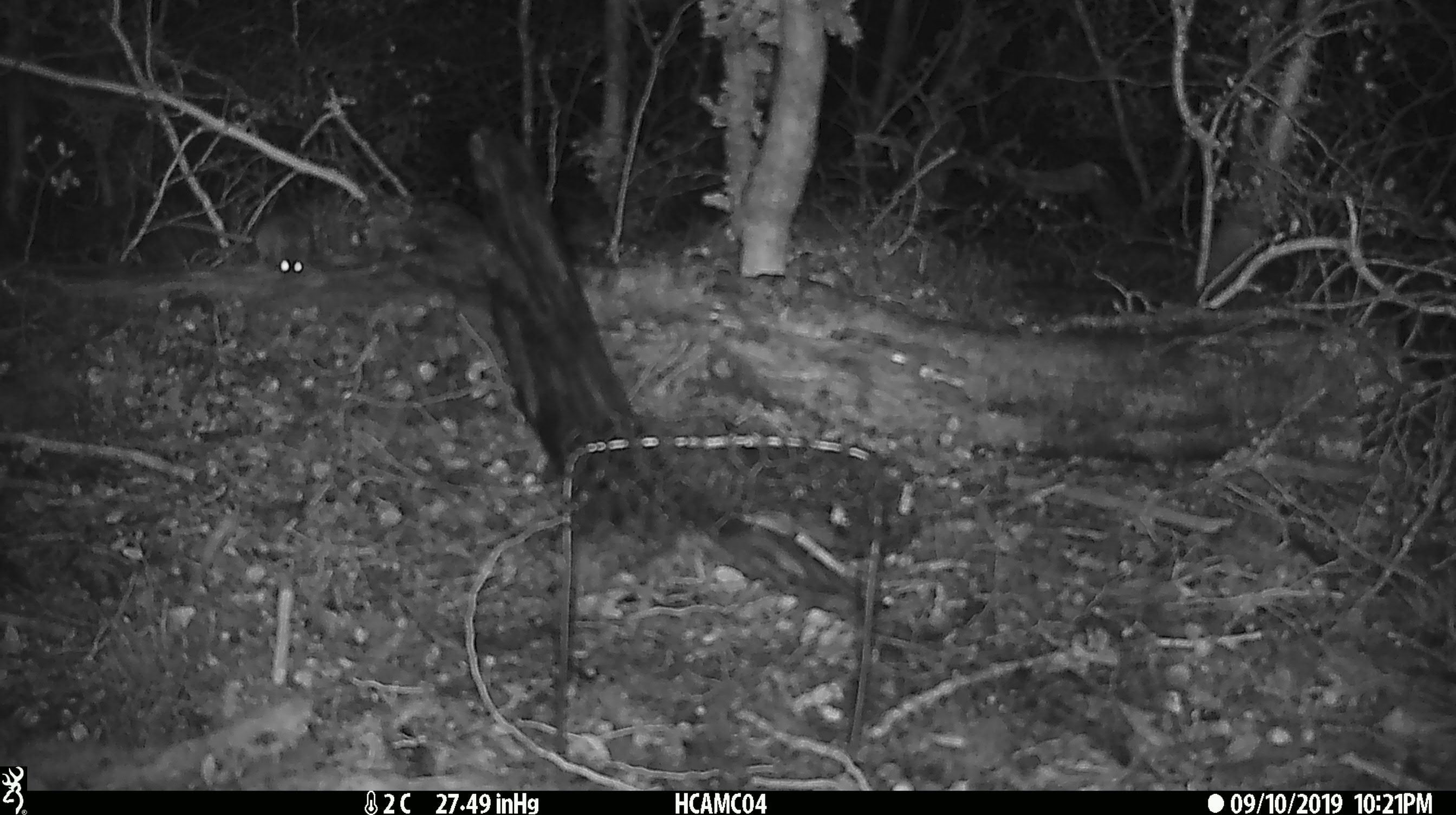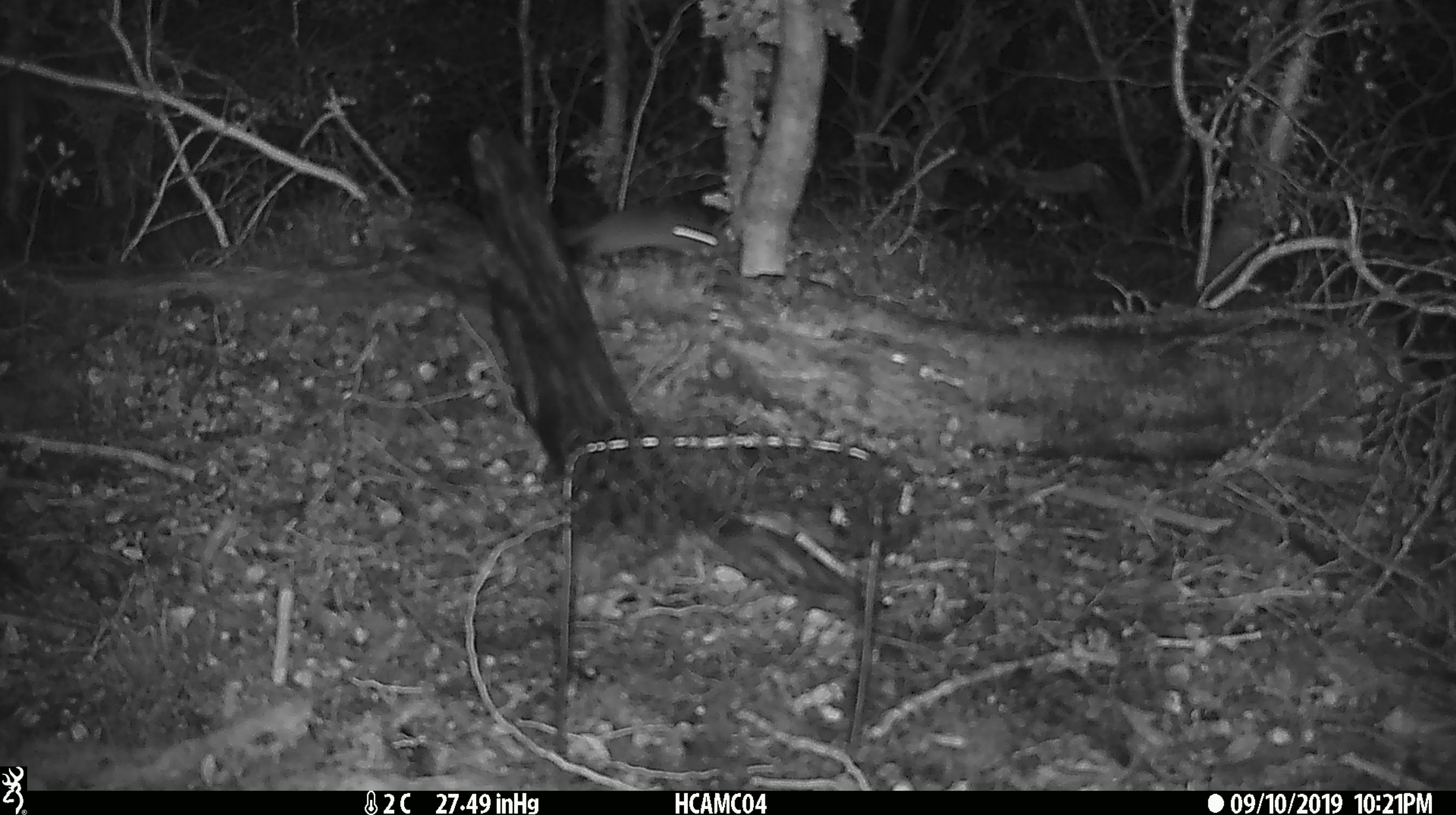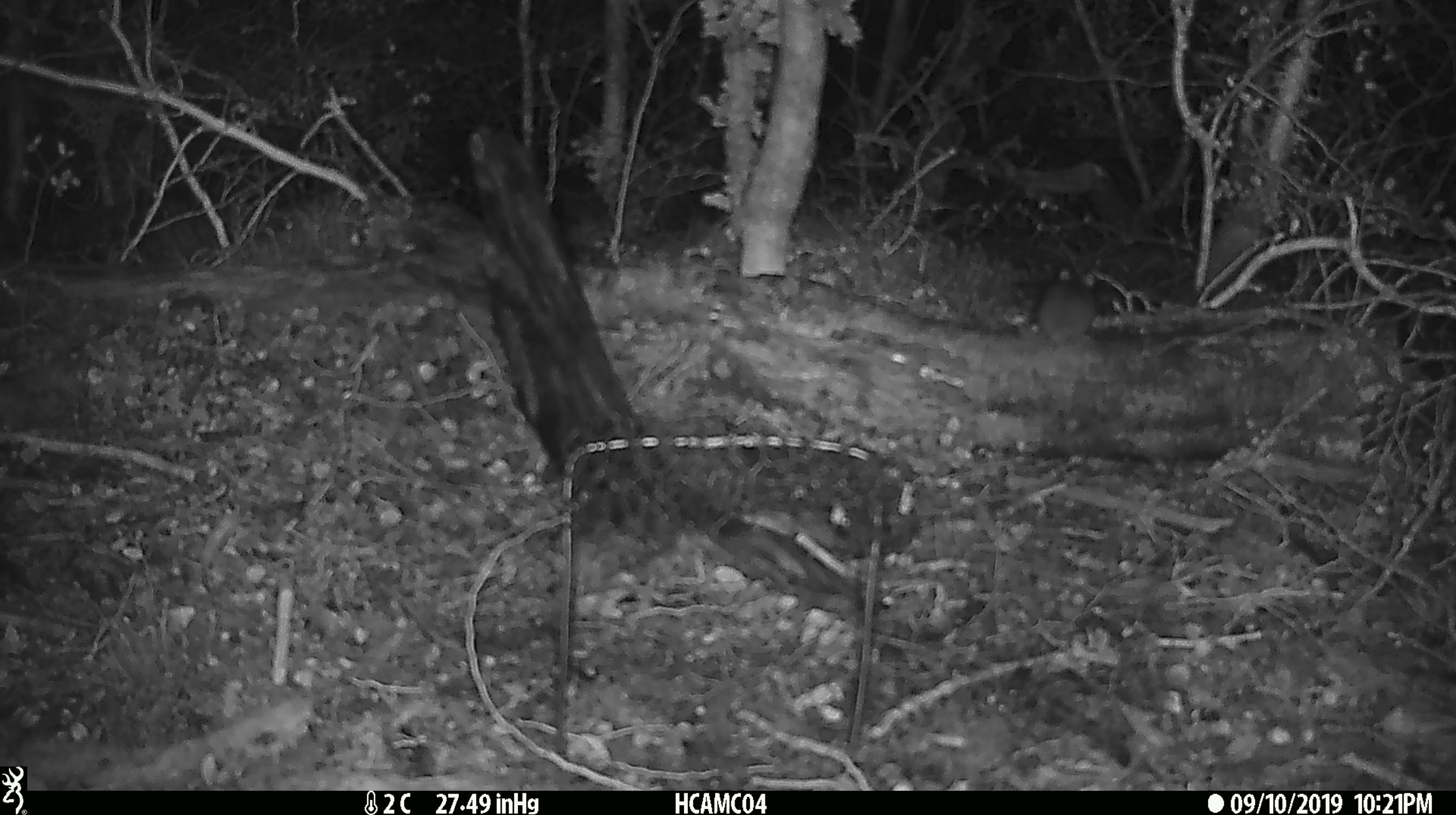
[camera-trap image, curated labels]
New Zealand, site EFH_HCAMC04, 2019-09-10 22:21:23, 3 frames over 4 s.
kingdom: Animalia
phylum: Chordata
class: Mammalia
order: Rodentia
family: Muridae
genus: Mus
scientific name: Mus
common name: mouse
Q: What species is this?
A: Mouse (Mus).